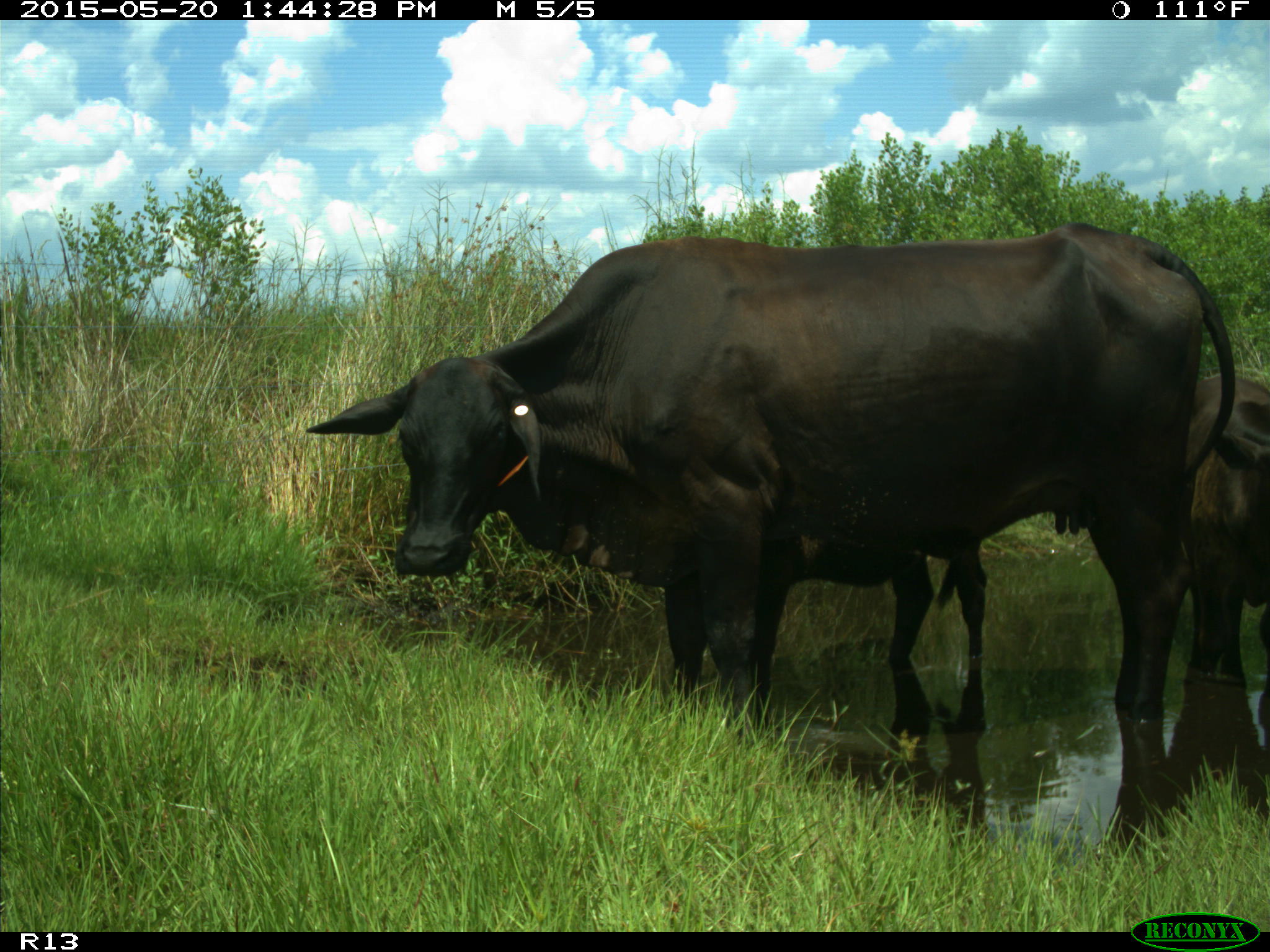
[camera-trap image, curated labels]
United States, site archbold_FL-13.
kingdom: Animalia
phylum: Chordata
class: Mammalia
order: Artiodactyla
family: Bovidae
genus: Bos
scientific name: Bos taurus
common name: domestic cow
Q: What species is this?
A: Bos taurus (domestic cow).